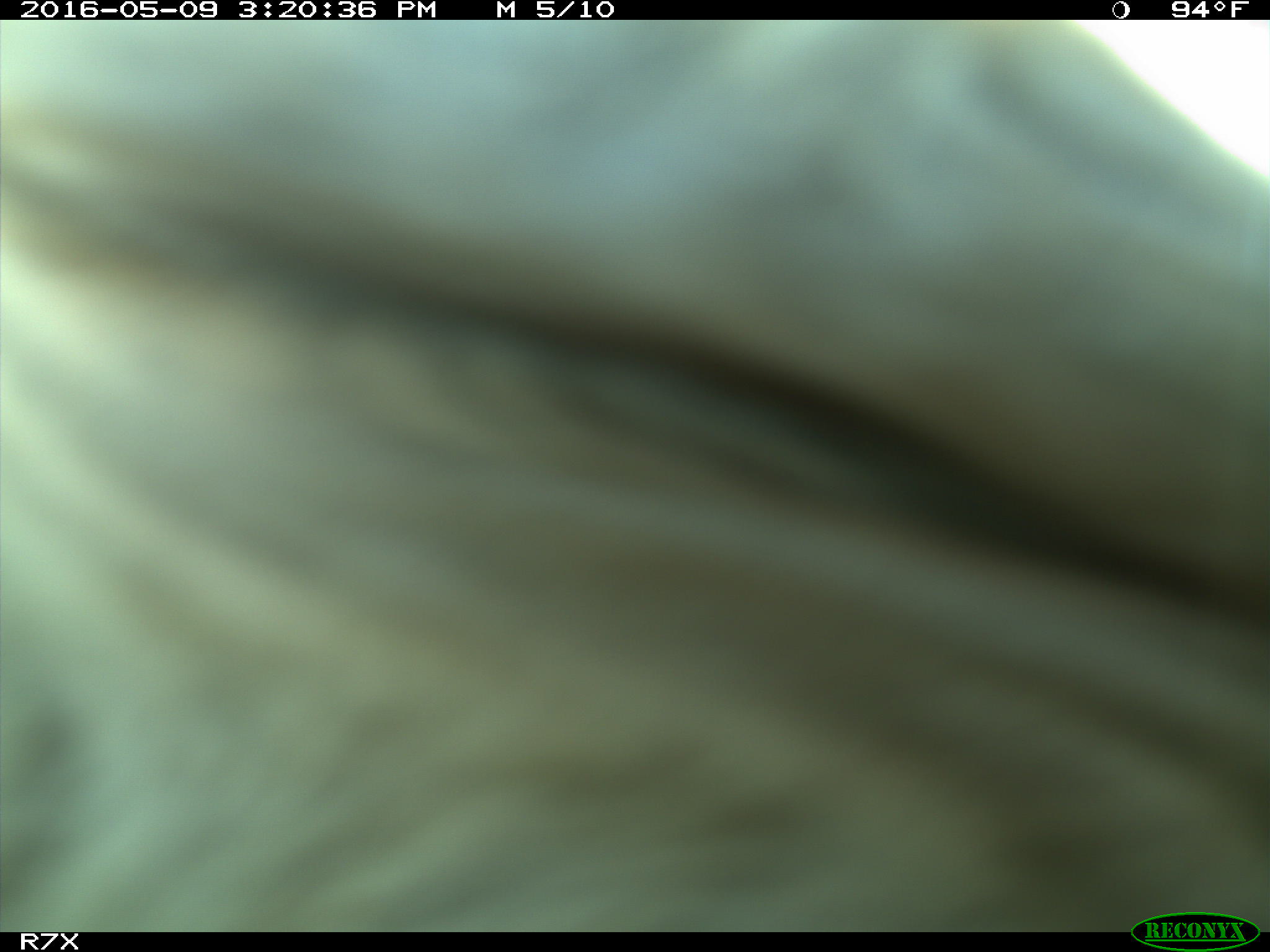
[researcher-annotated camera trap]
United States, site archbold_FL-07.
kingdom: Animalia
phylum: Chordata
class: Mammalia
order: Artiodactyla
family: Bovidae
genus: Bos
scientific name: Bos taurus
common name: domestic cow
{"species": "Bos taurus (domestic cow)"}